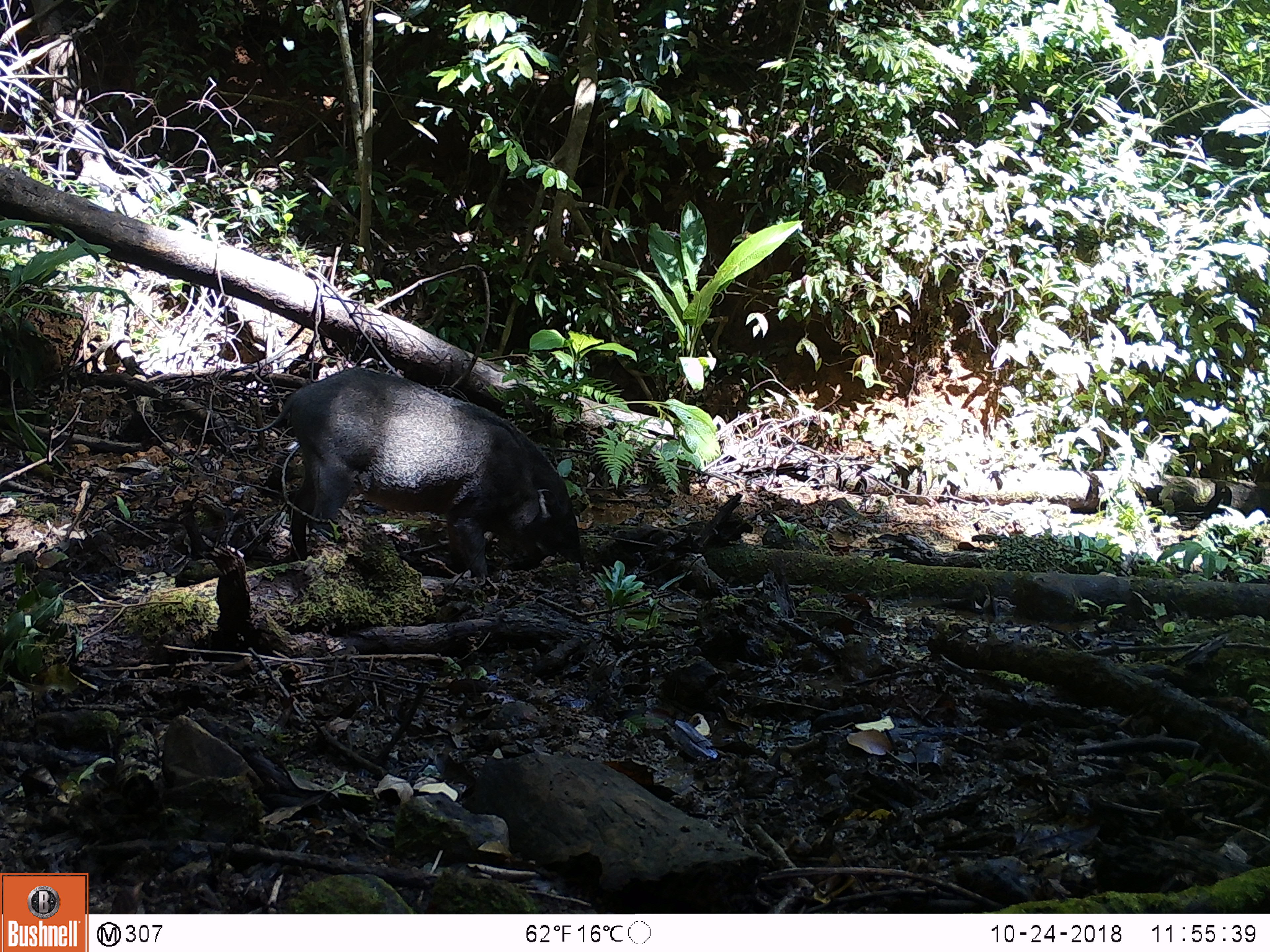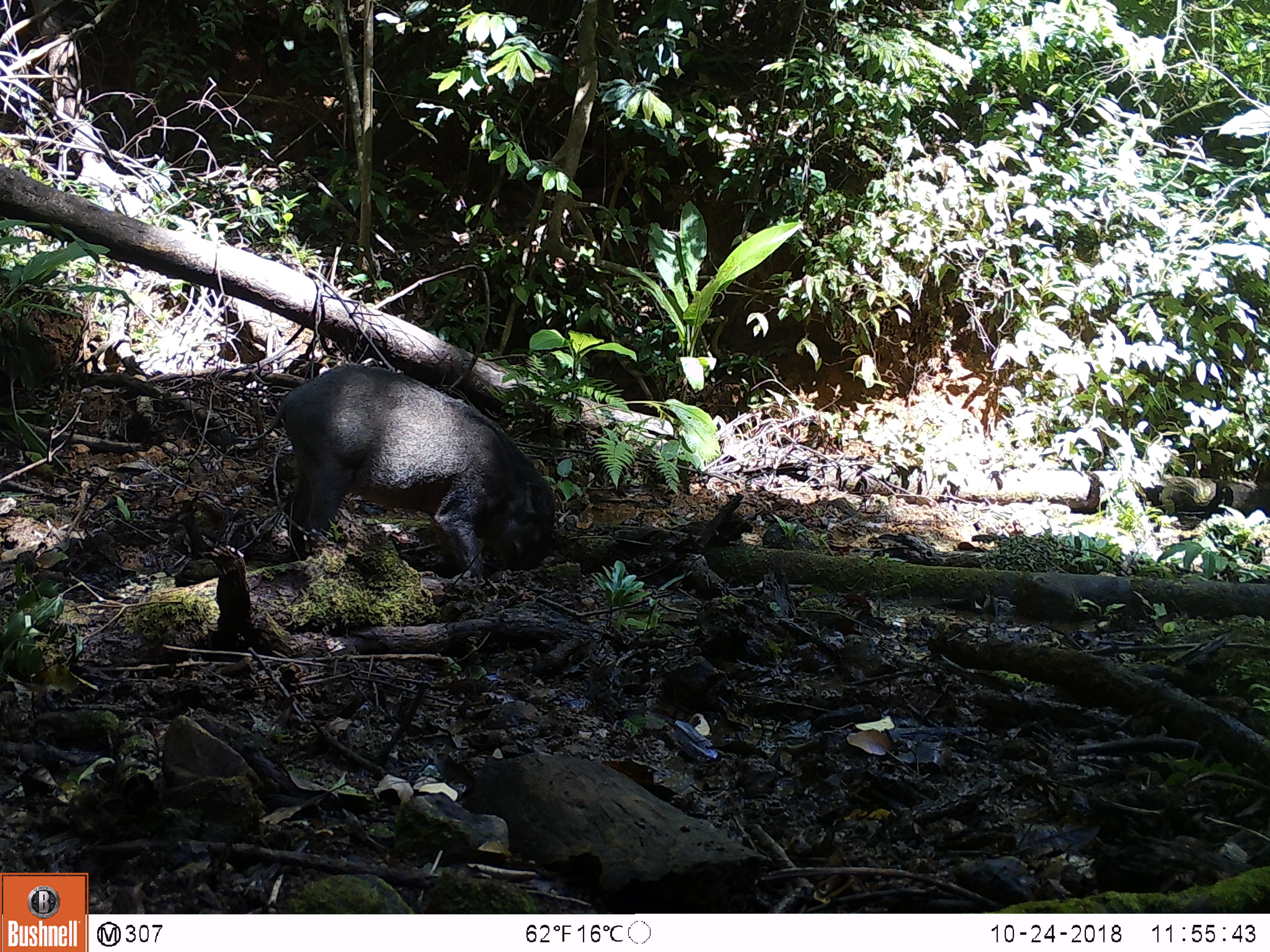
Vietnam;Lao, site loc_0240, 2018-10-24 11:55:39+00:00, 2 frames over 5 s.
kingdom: Animalia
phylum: Chordata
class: Mammalia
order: Artiodactyla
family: Suidae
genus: Sus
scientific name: Sus scrofa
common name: eurasian wild pig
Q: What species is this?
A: Eurasian wild pig (Sus scrofa).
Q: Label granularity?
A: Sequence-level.